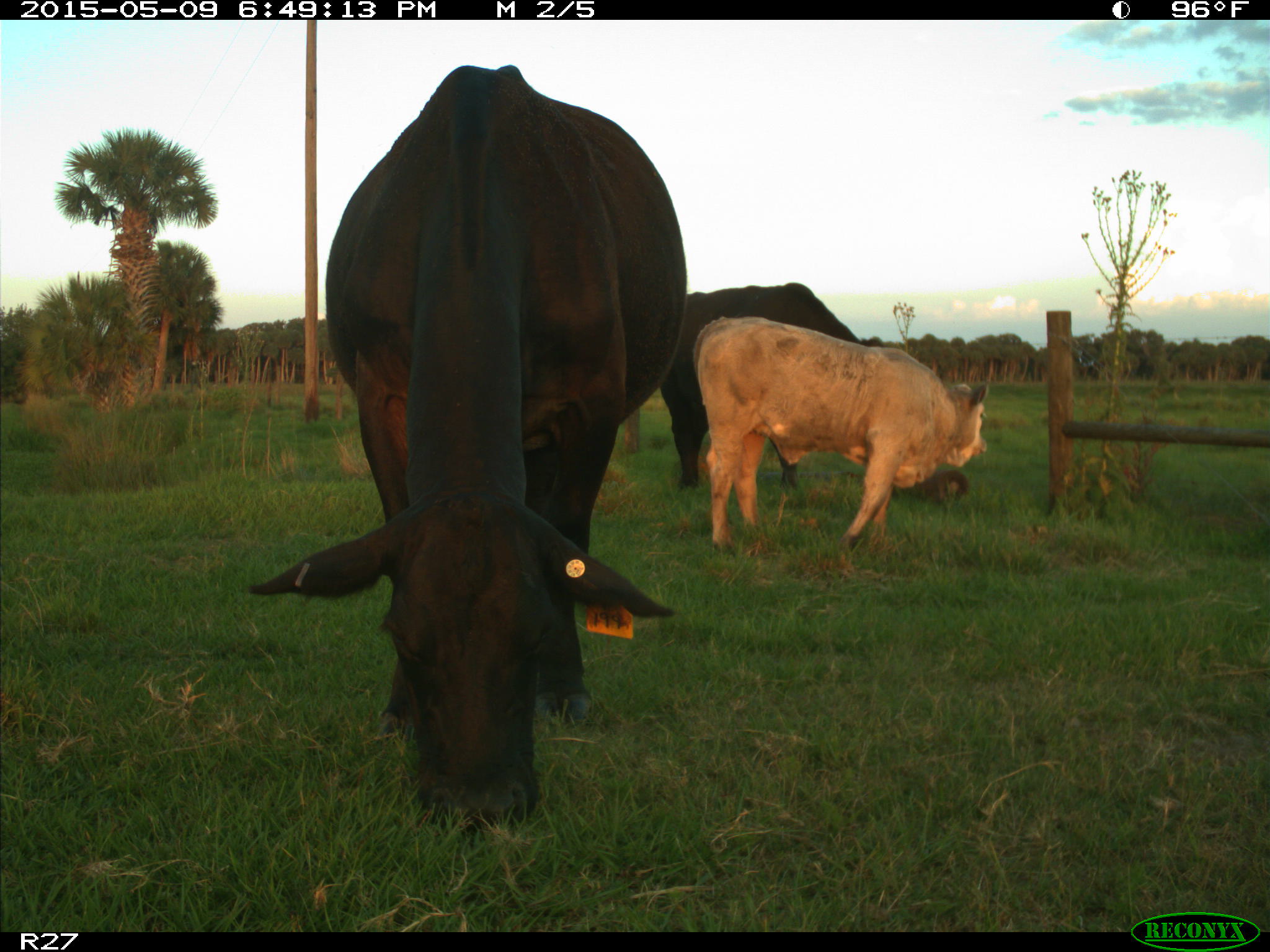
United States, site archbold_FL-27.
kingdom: Animalia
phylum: Chordata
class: Mammalia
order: Artiodactyla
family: Bovidae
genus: Bos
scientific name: Bos taurus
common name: domestic cow